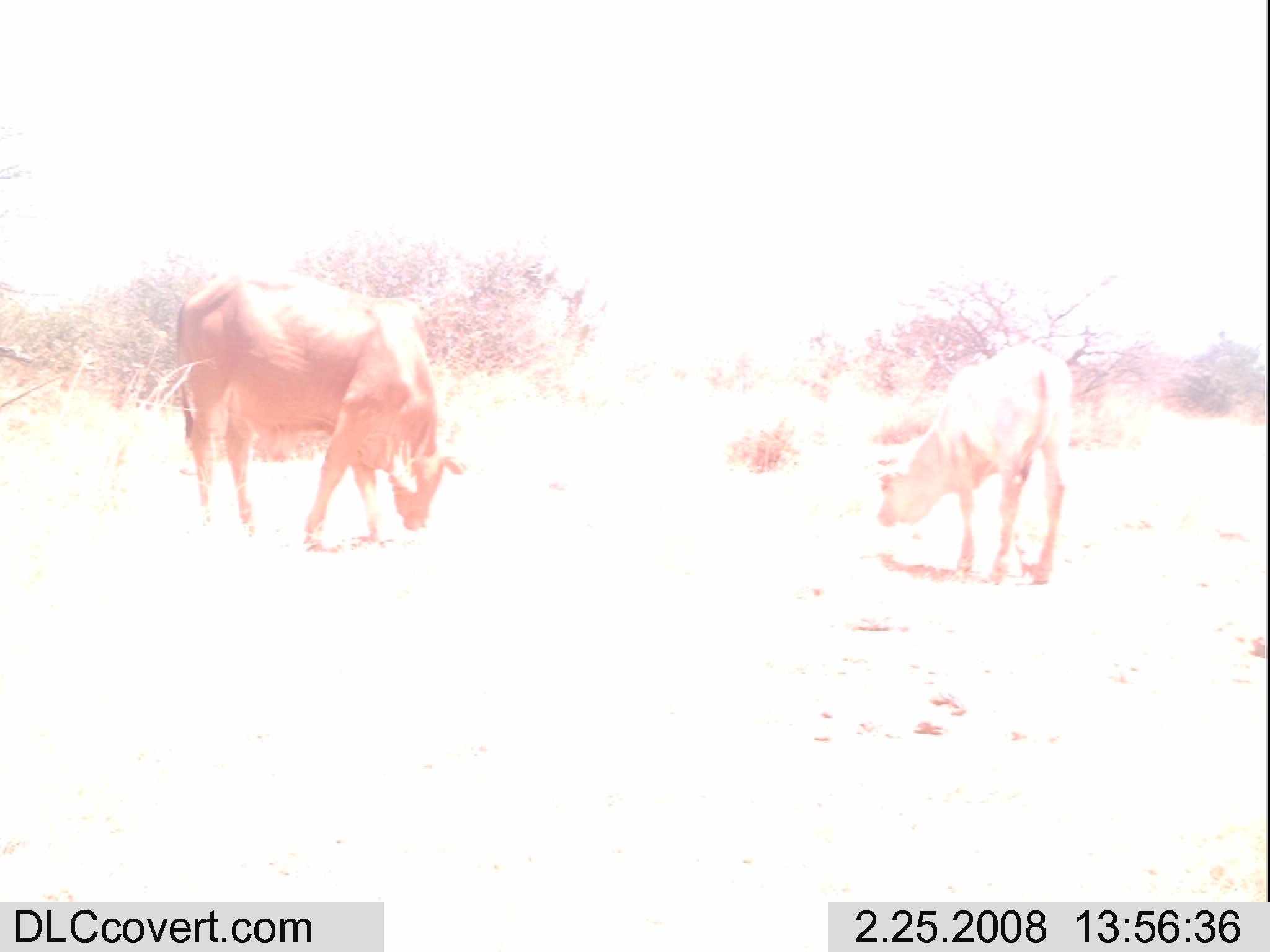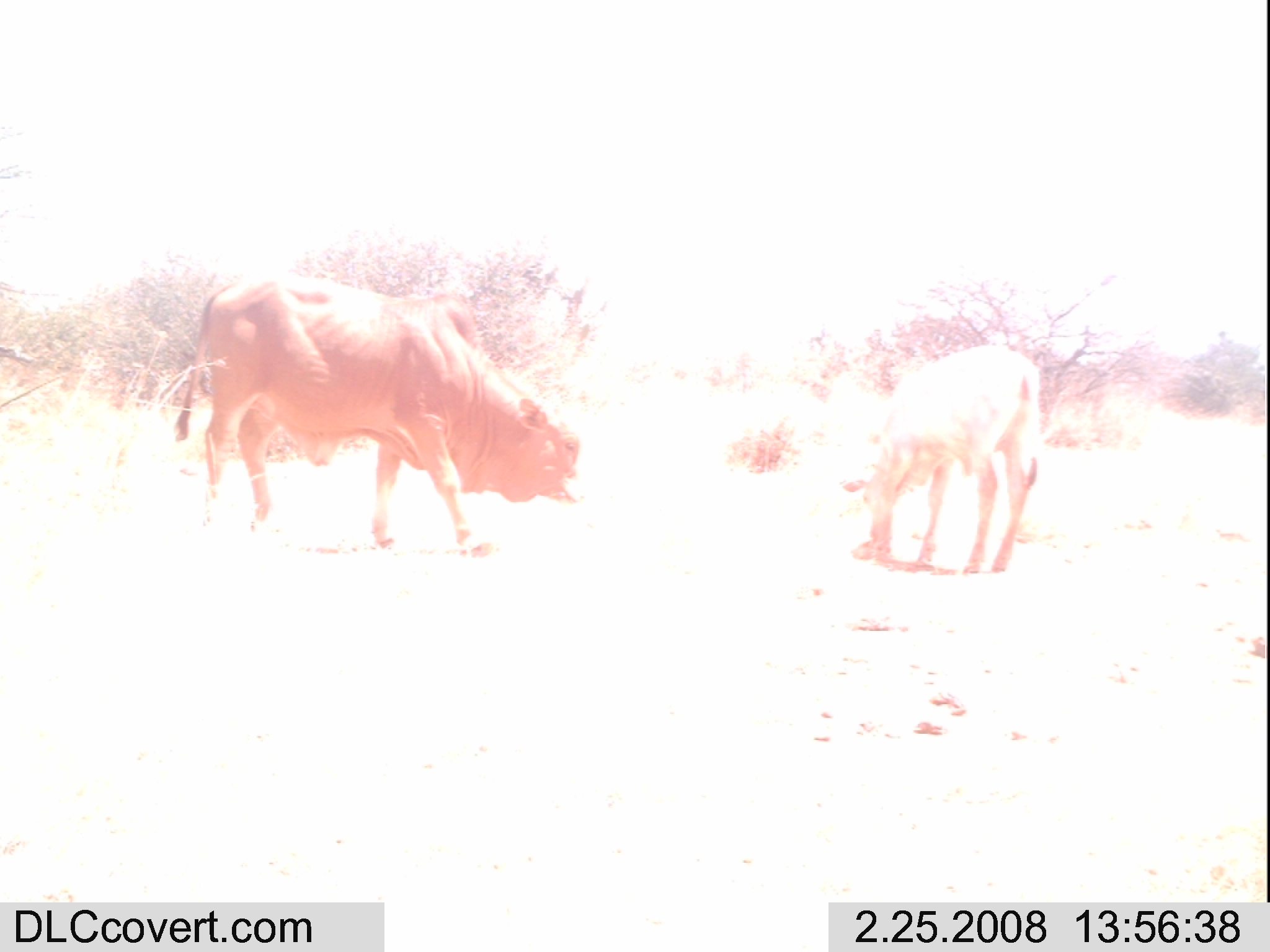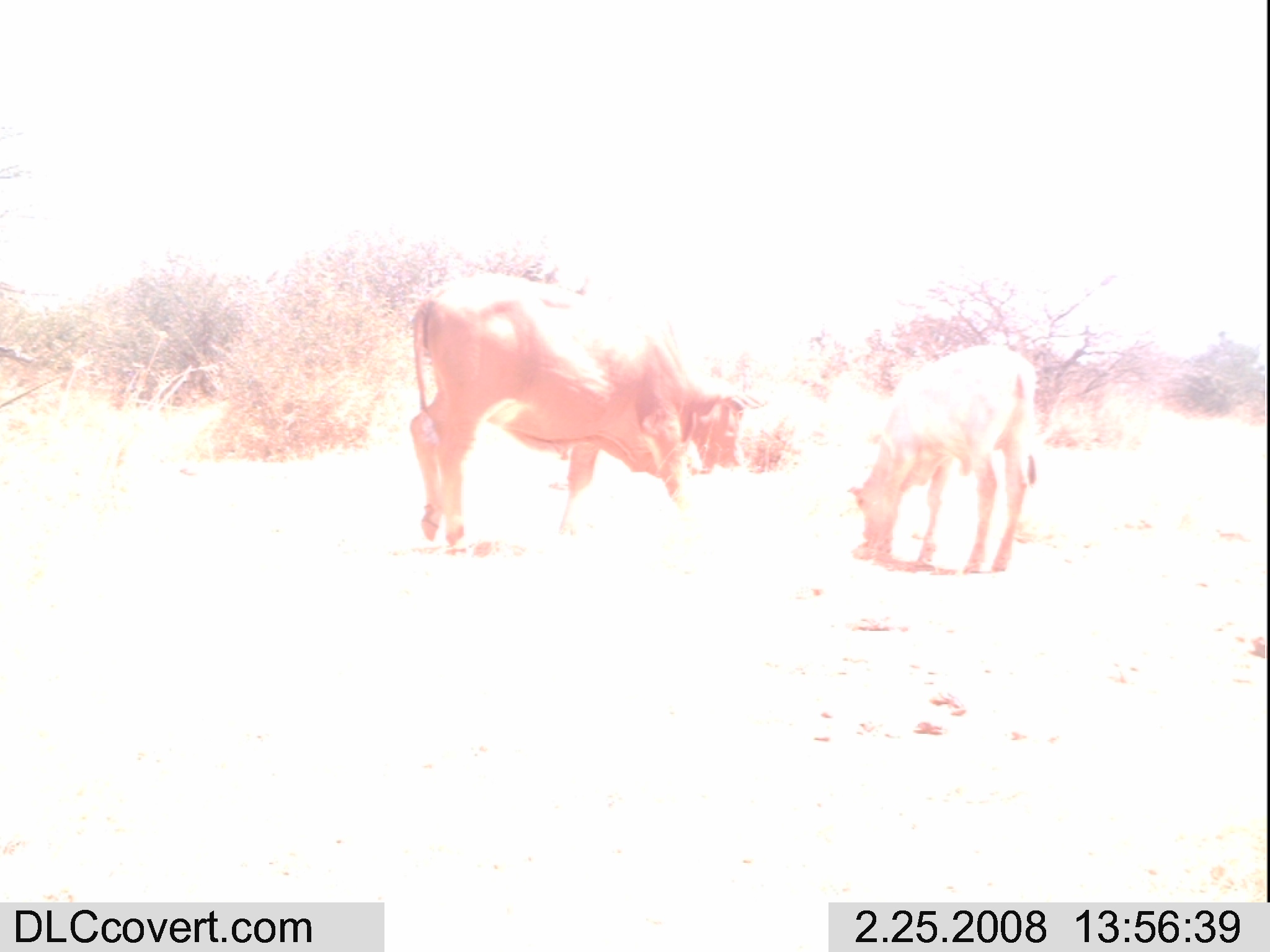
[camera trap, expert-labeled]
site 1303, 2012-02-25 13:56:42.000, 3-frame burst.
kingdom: Animalia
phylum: Chordata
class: Mammalia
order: Artiodactyla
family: Bovidae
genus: Bos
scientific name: Bos taurus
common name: domestic cattle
Bos taurus (domestic cattle), count 2.